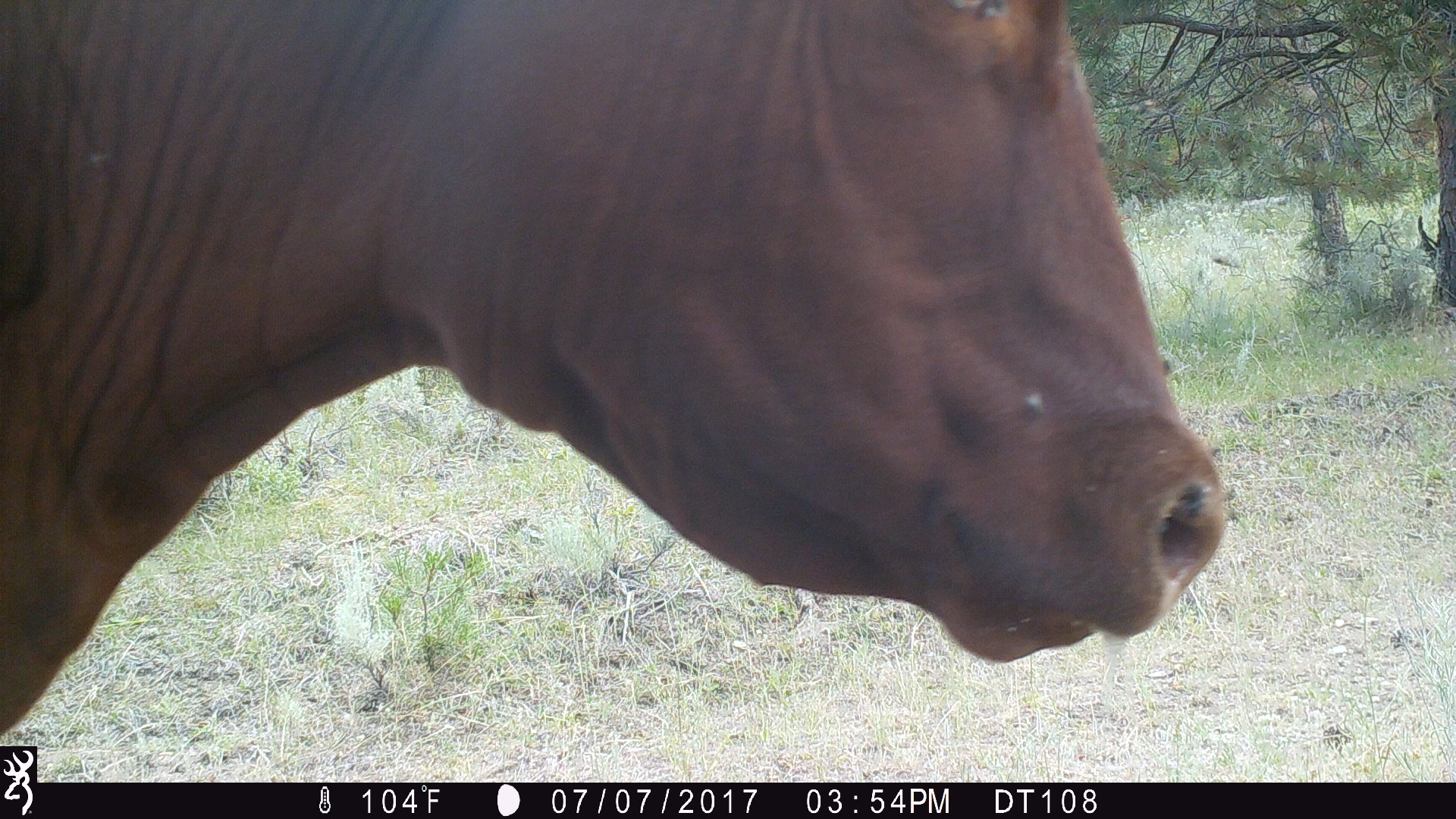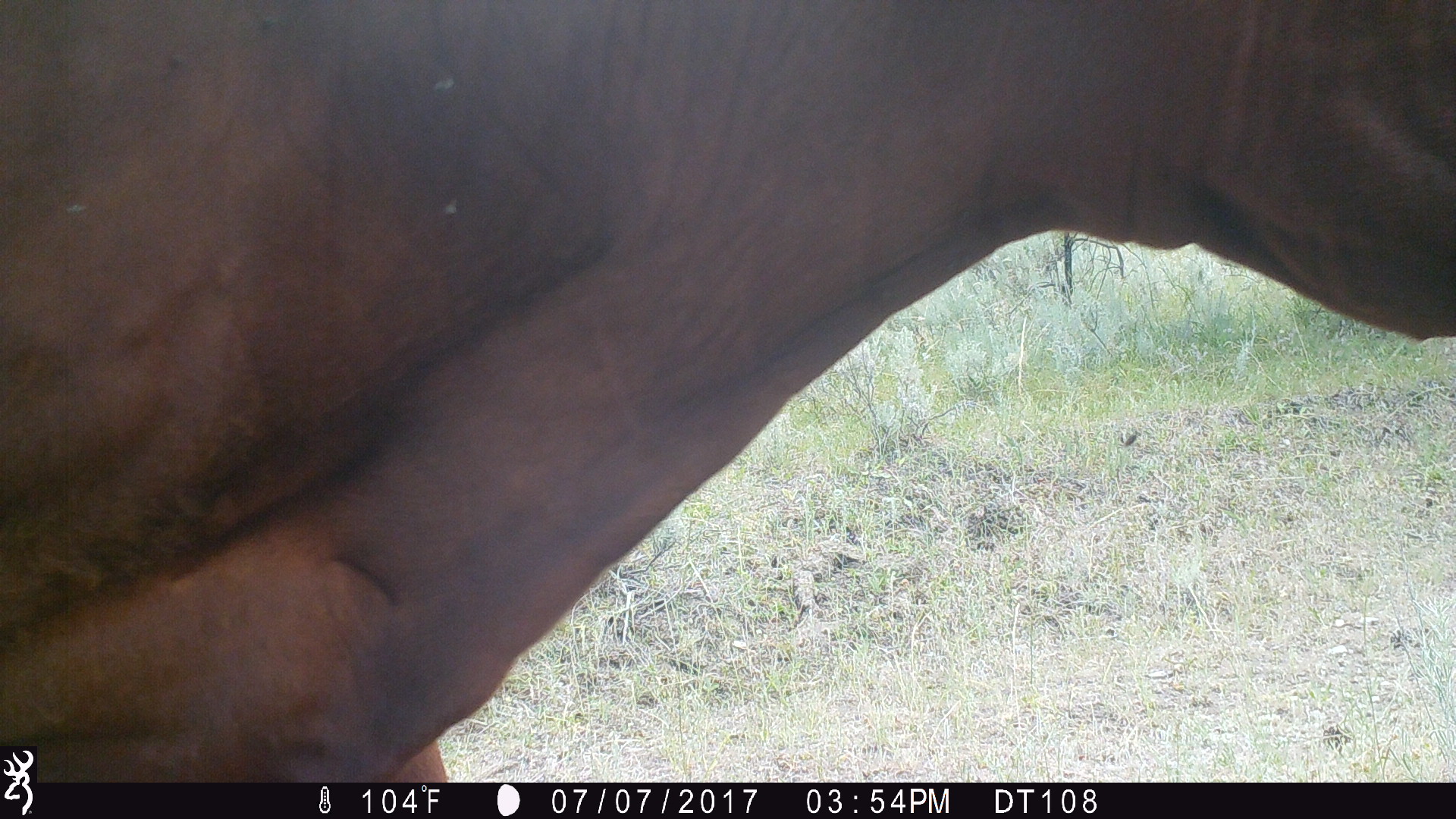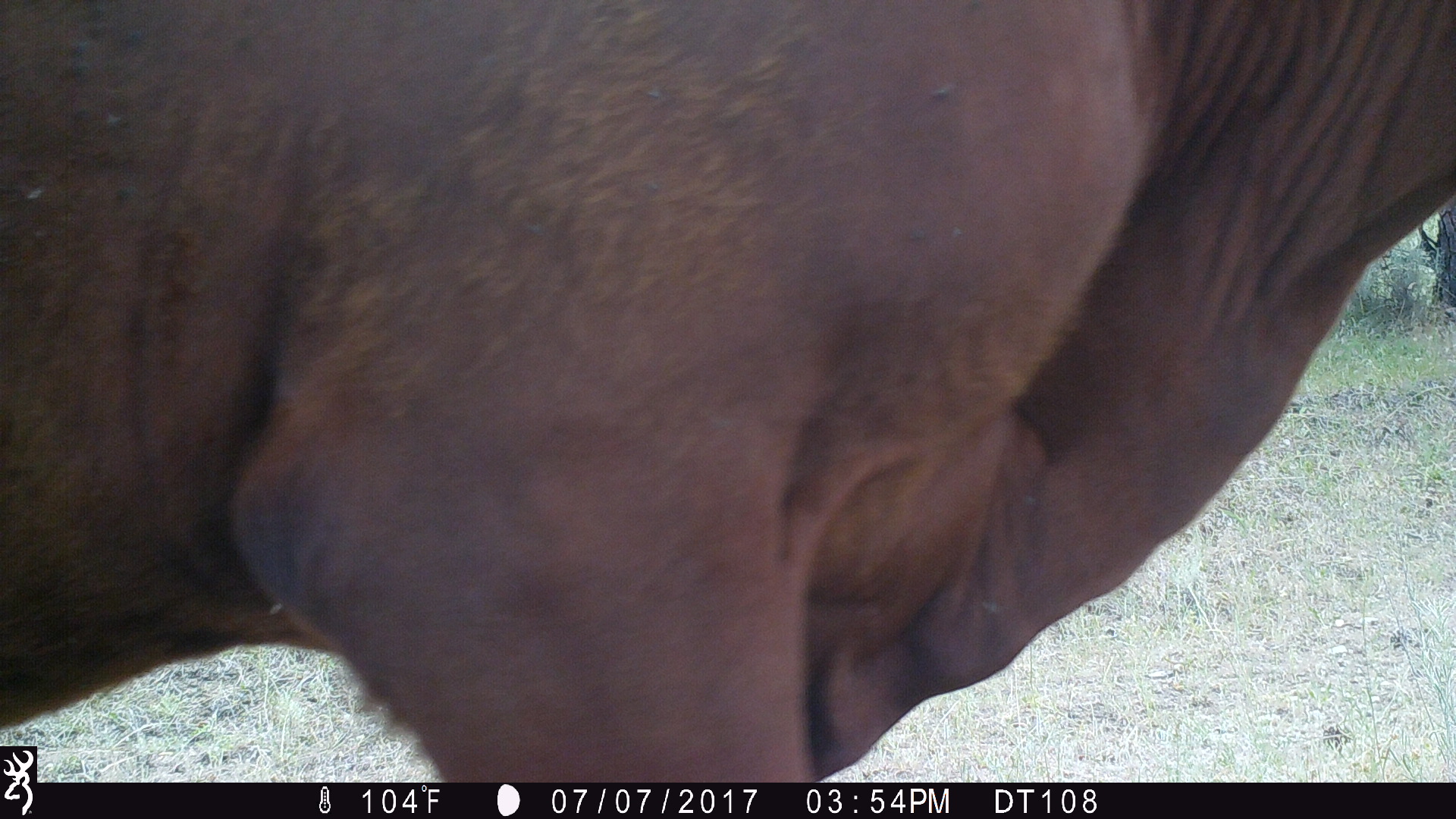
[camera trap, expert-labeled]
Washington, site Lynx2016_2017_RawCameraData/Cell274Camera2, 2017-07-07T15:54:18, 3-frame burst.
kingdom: Animalia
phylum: Chordata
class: Mammalia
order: Artiodactyla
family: Bovidae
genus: Bos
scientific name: Bos taurus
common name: domestic cattle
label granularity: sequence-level